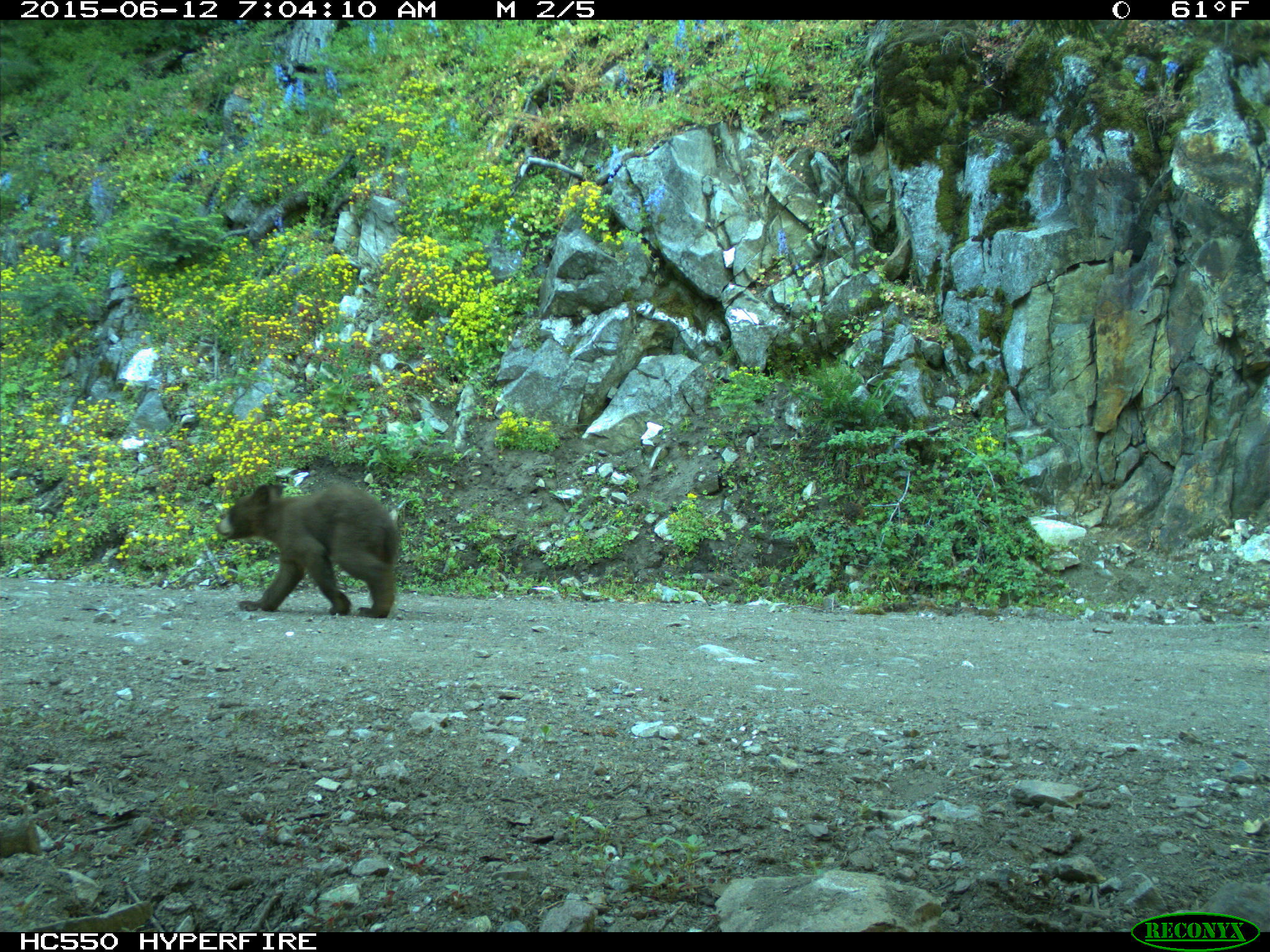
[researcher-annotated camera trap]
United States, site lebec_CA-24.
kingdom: Animalia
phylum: Chordata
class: Mammalia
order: Carnivora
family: Ursidae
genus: Ursus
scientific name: Ursus americanus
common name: american black bear